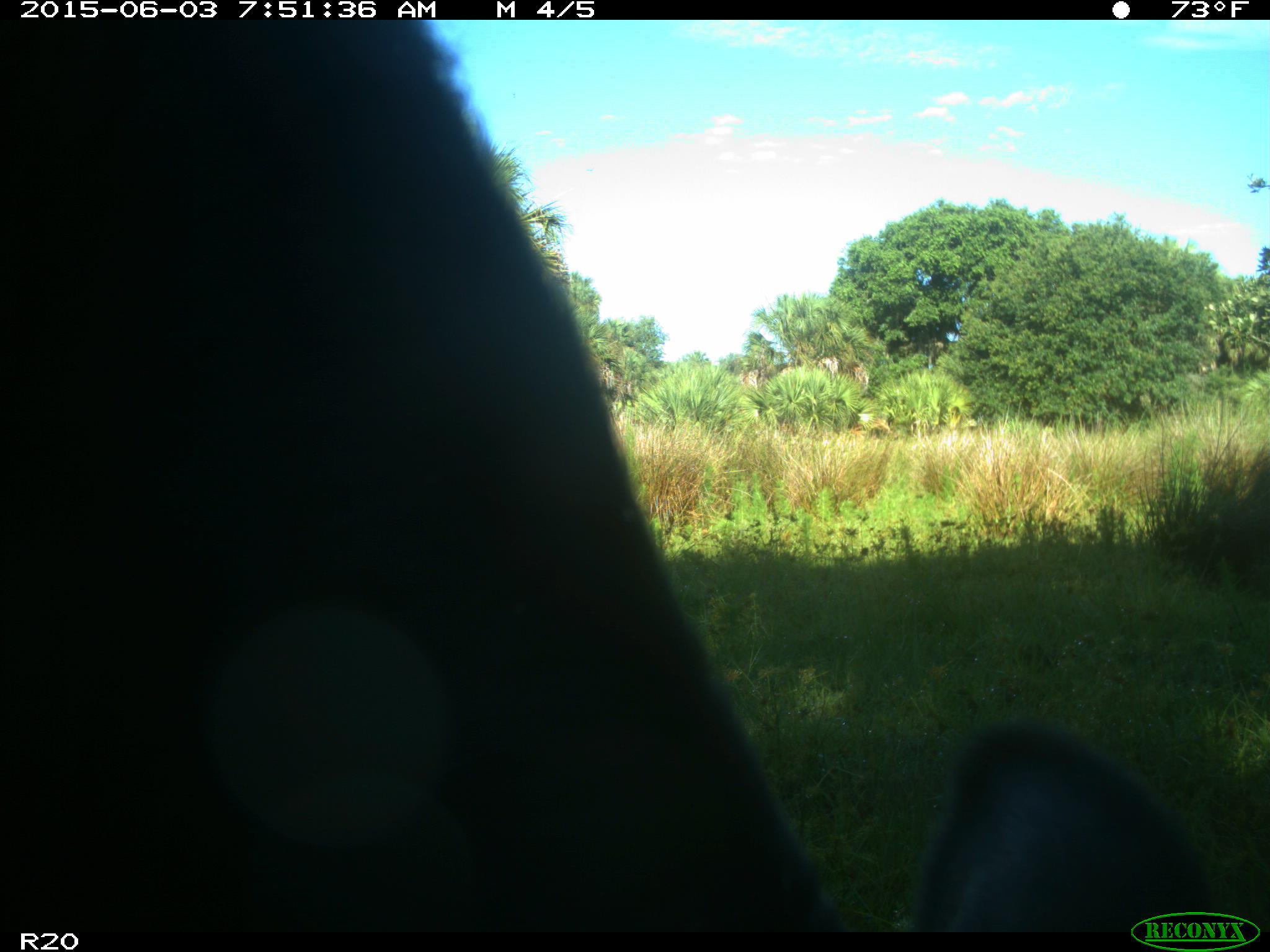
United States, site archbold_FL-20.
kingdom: Animalia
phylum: Chordata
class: Mammalia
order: Artiodactyla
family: Bovidae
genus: Bos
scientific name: Bos taurus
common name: domestic cow